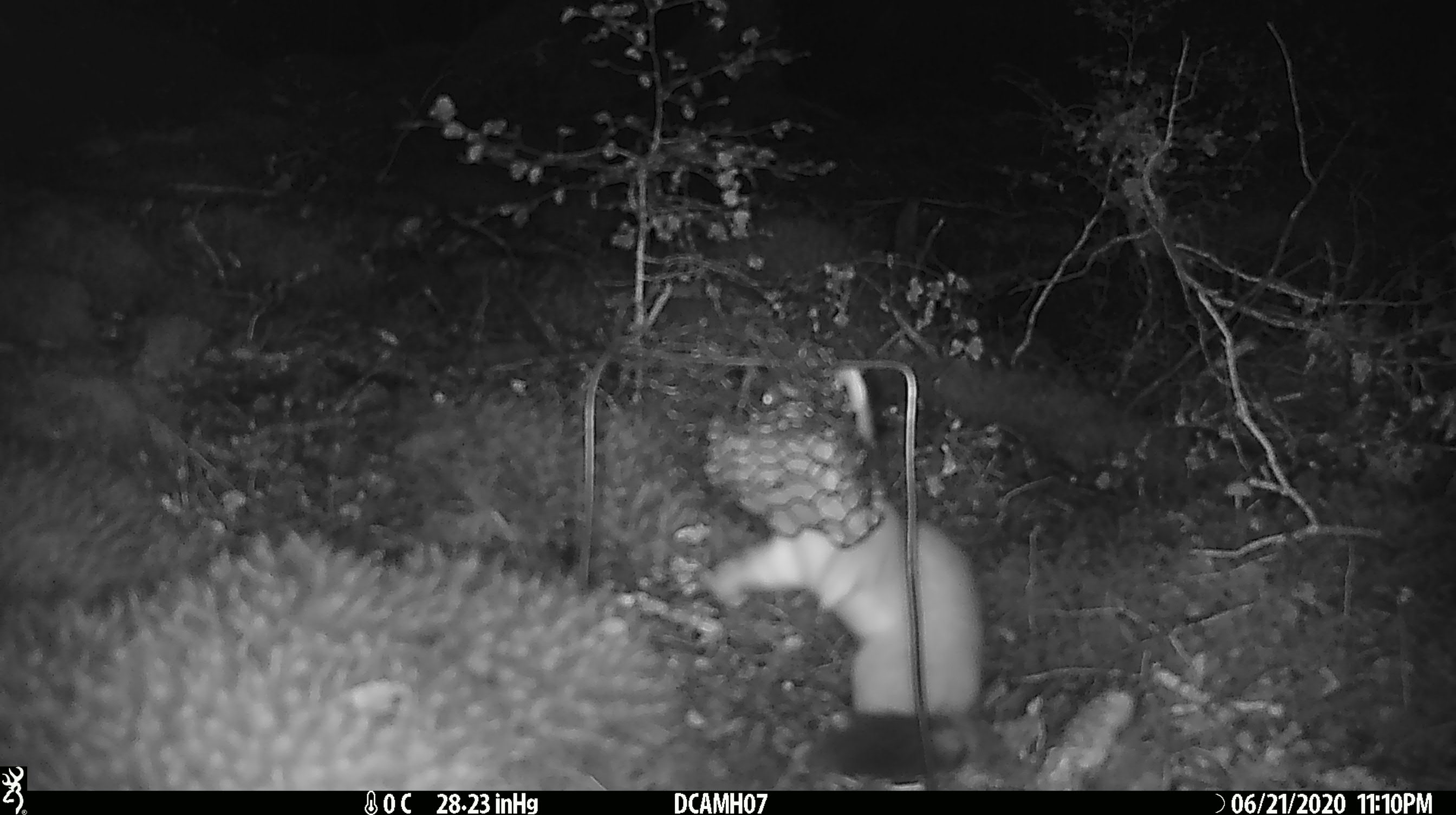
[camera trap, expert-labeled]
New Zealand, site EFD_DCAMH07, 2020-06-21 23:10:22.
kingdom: Animalia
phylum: Chordata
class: Mammalia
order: Carnivora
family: Mustelidae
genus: Mustela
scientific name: Mustela erminea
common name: stoat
Stoat (Mustela erminea).